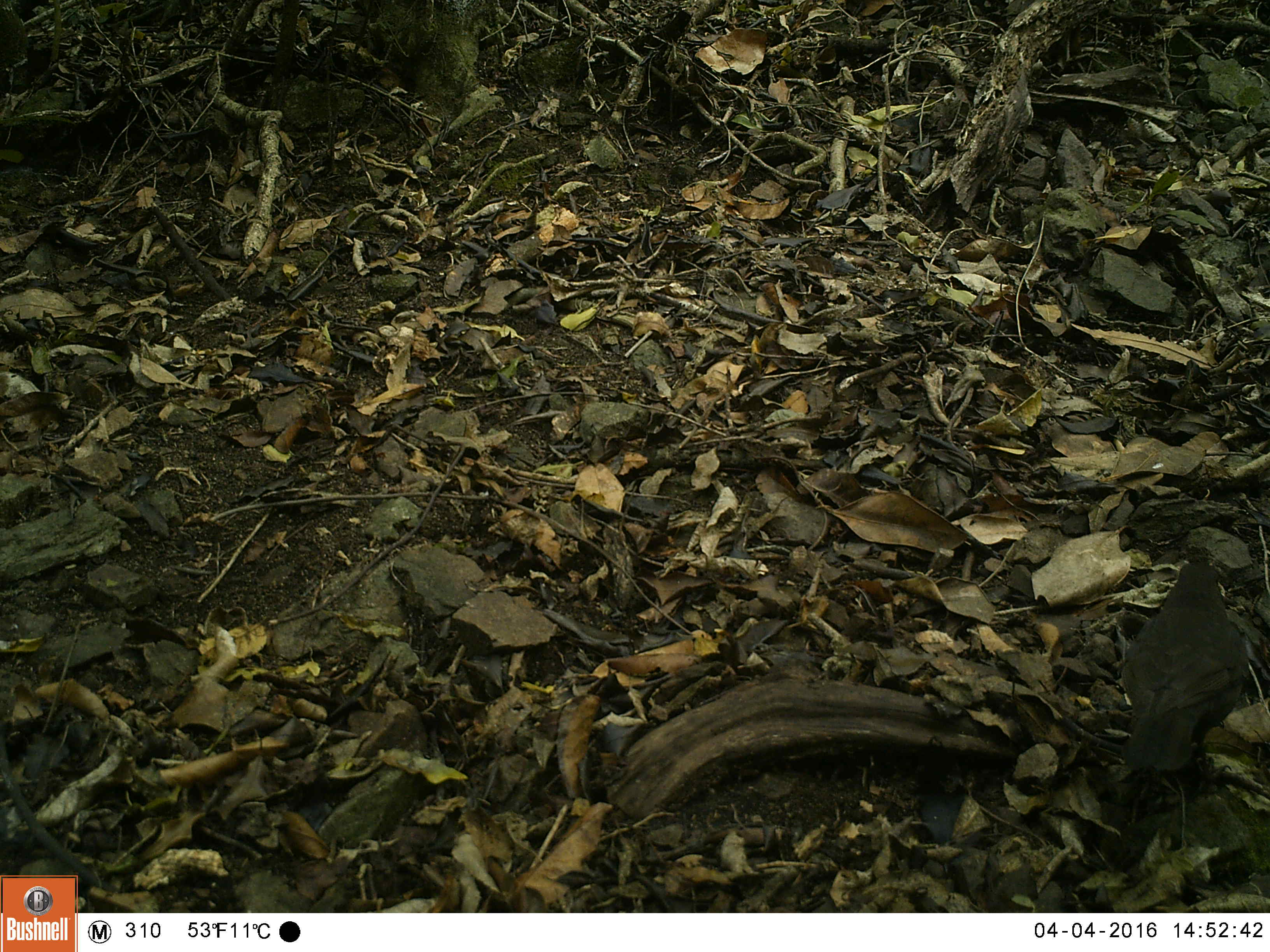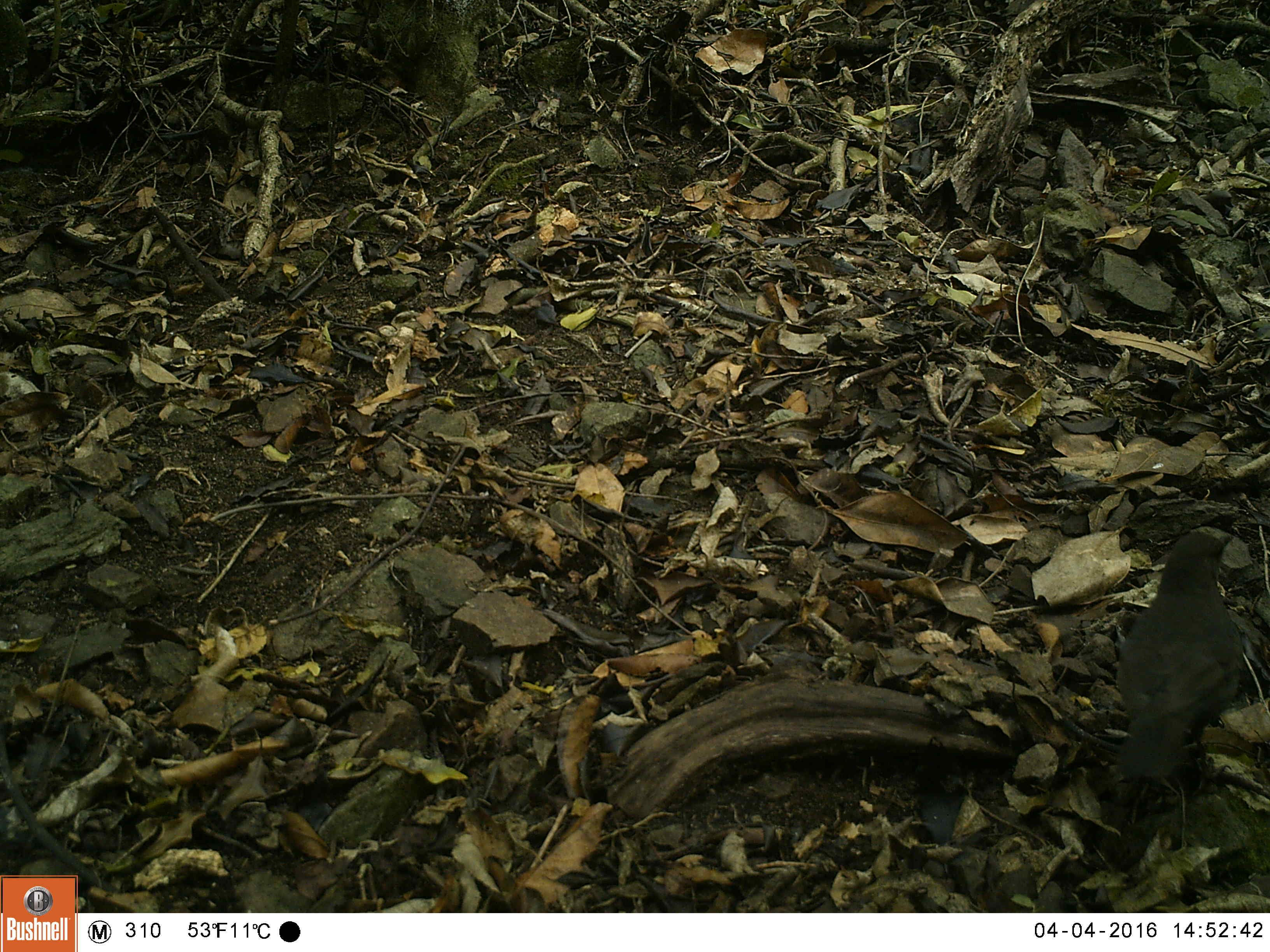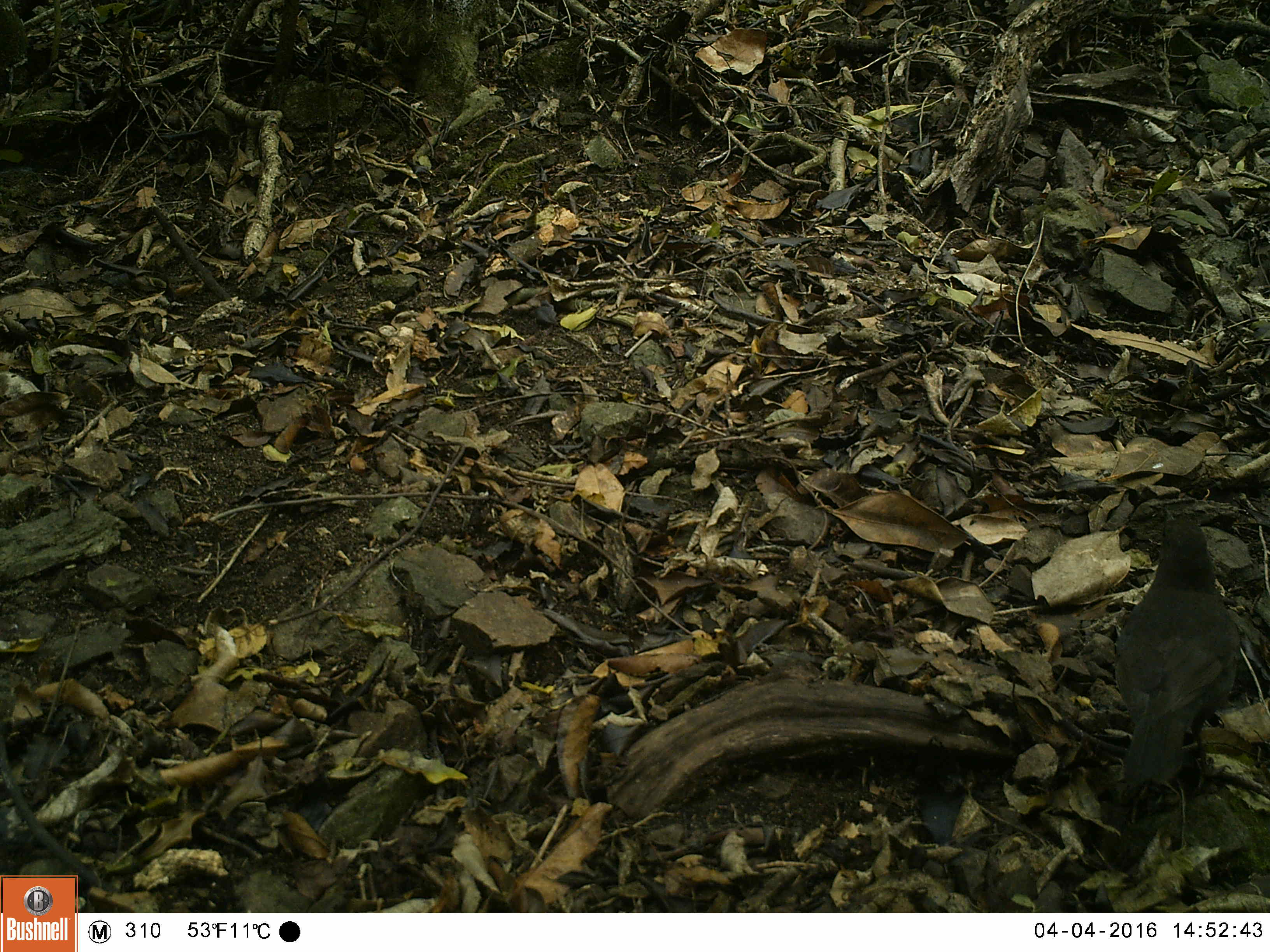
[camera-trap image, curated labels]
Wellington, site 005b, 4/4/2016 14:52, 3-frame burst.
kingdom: Animalia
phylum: Chordata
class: Aves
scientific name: Aves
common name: bird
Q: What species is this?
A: Bird (Aves).